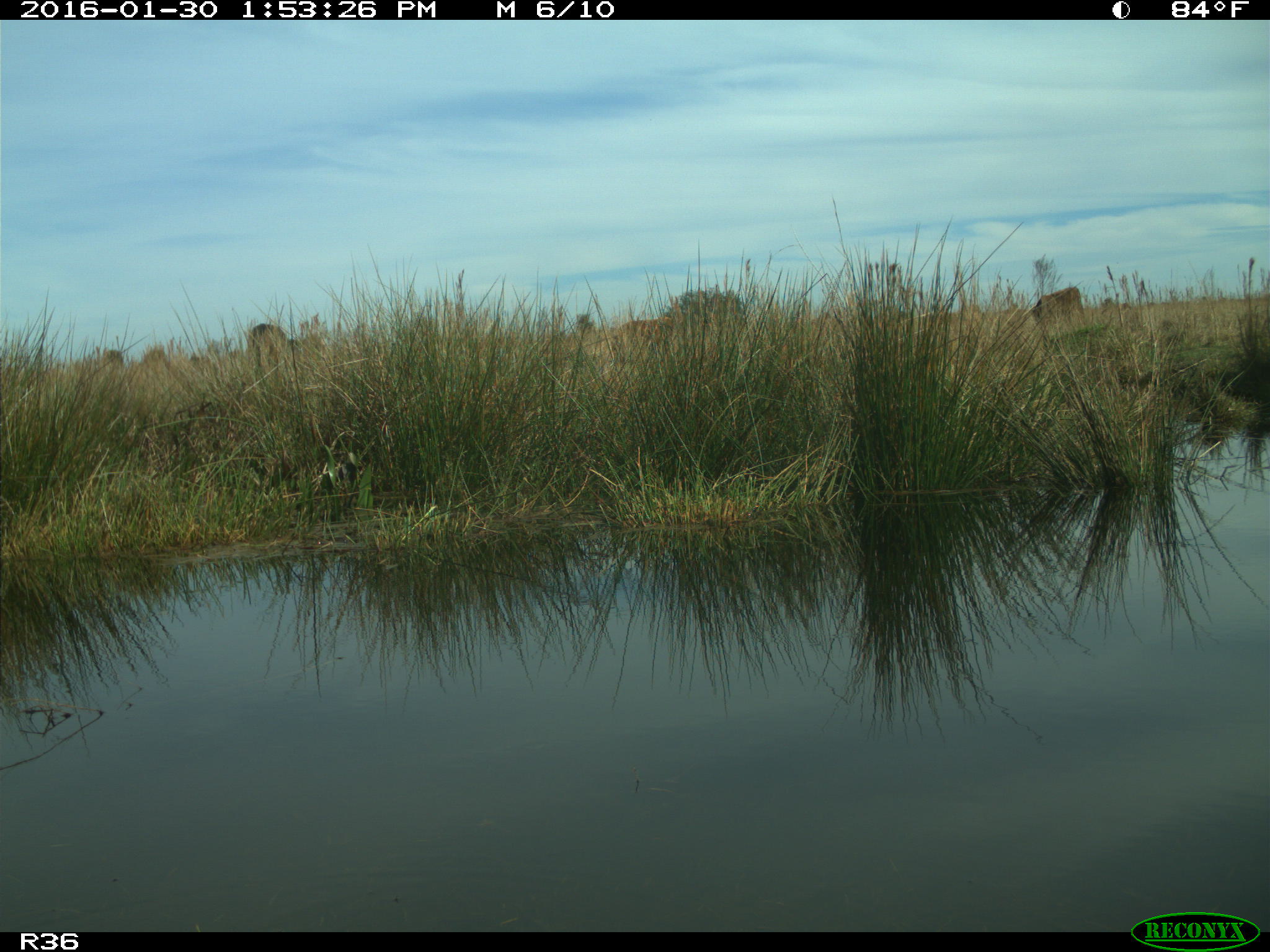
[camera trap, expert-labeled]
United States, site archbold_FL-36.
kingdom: Animalia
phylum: Chordata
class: Mammalia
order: Artiodactyla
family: Bovidae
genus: Bos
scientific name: Bos taurus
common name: domestic cow